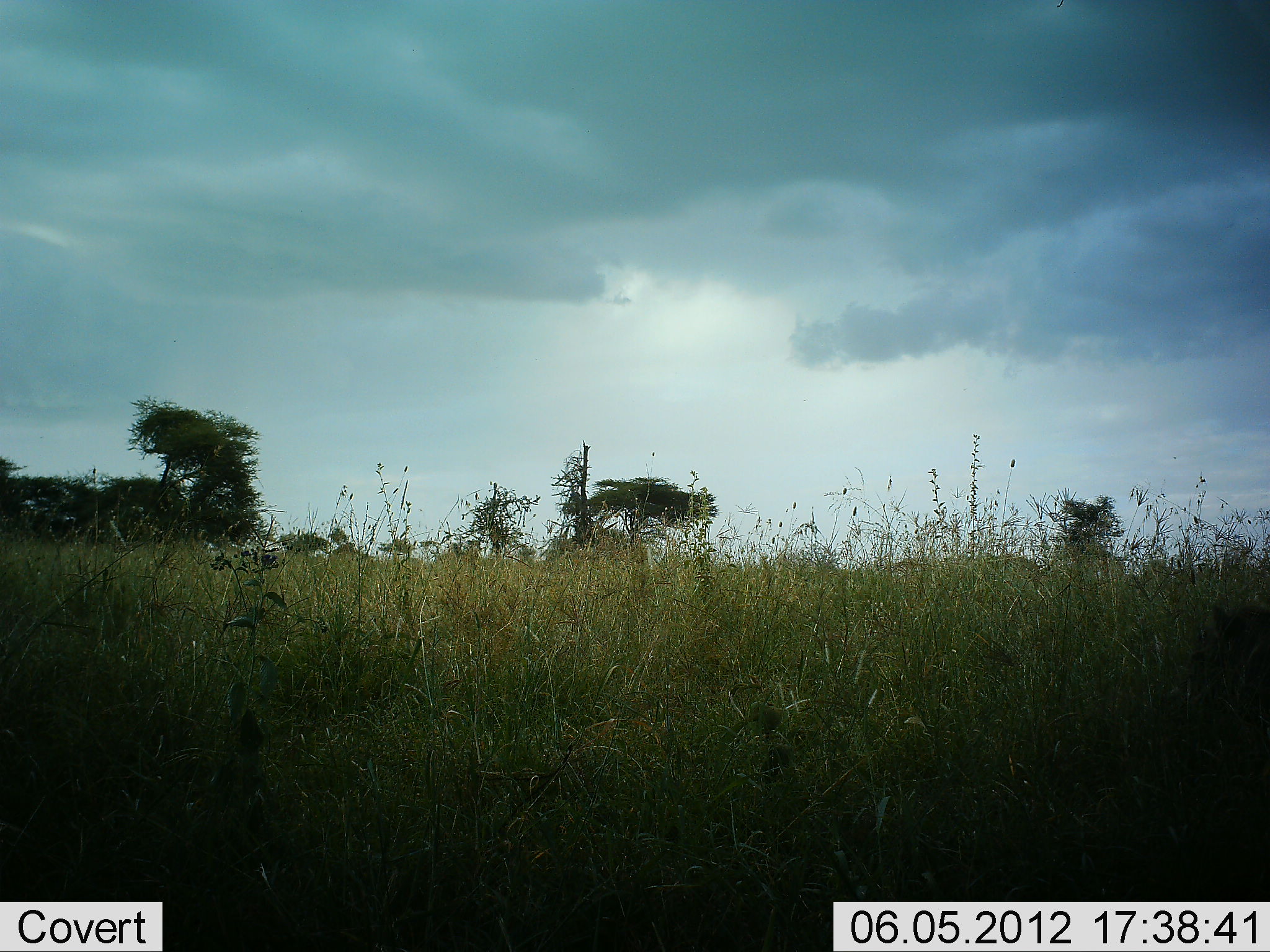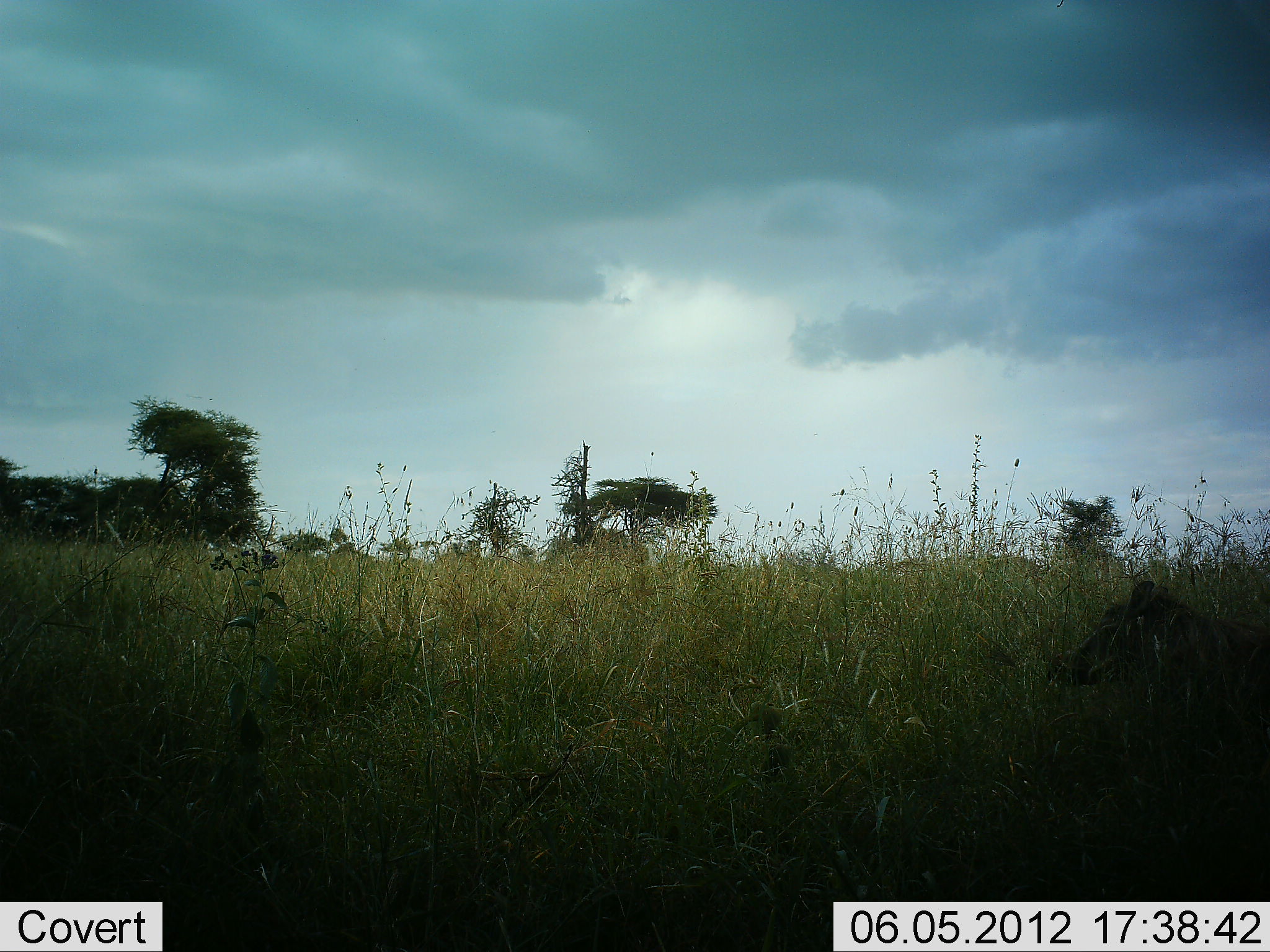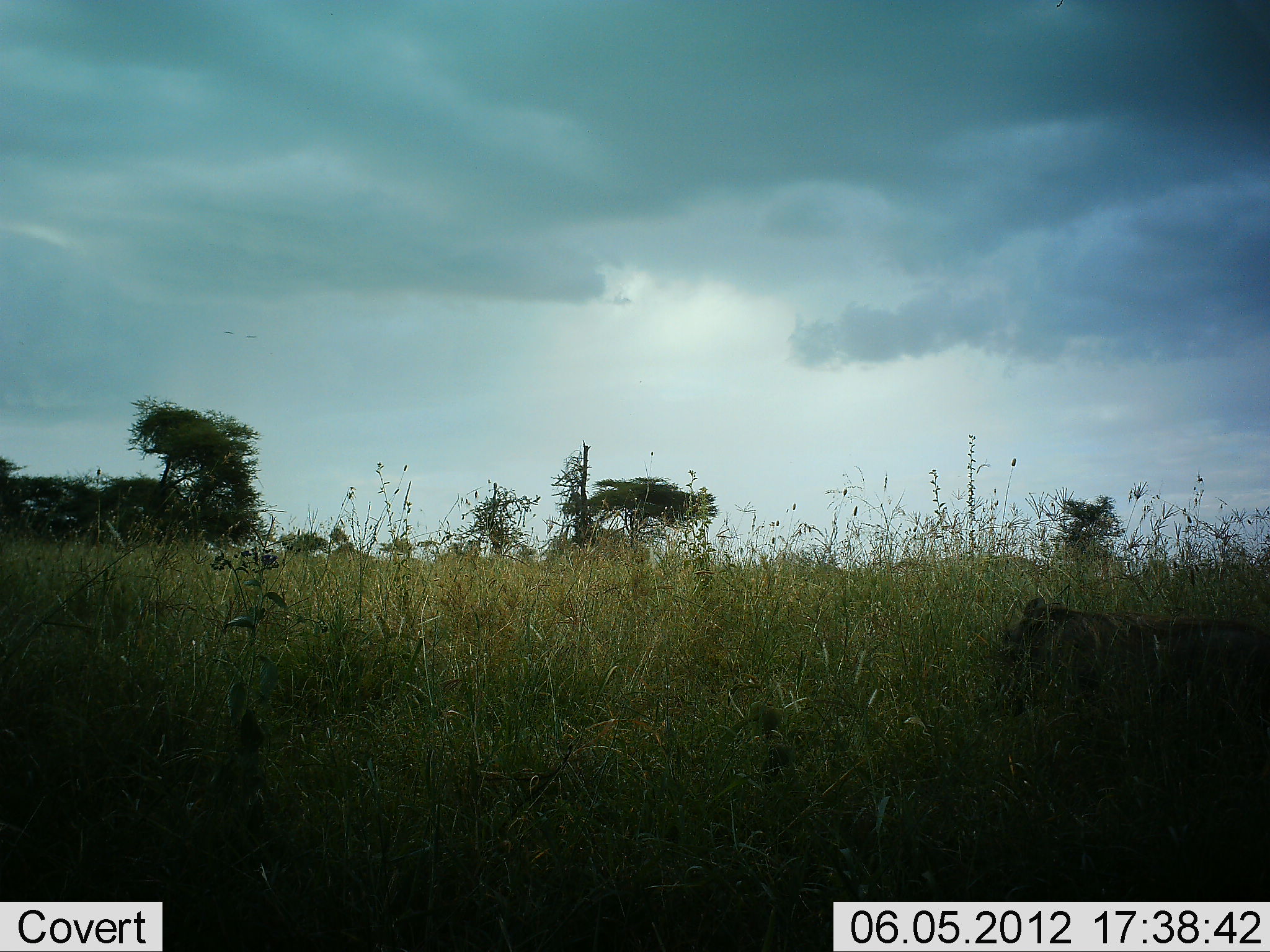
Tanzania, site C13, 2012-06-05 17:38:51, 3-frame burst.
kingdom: Animalia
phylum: Chordata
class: Mammalia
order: Artiodactyla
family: Suidae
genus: Phacochoerus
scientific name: Phacochoerus africanus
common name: warthog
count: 1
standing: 0%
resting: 0%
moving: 100%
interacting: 0%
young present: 0%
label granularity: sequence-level